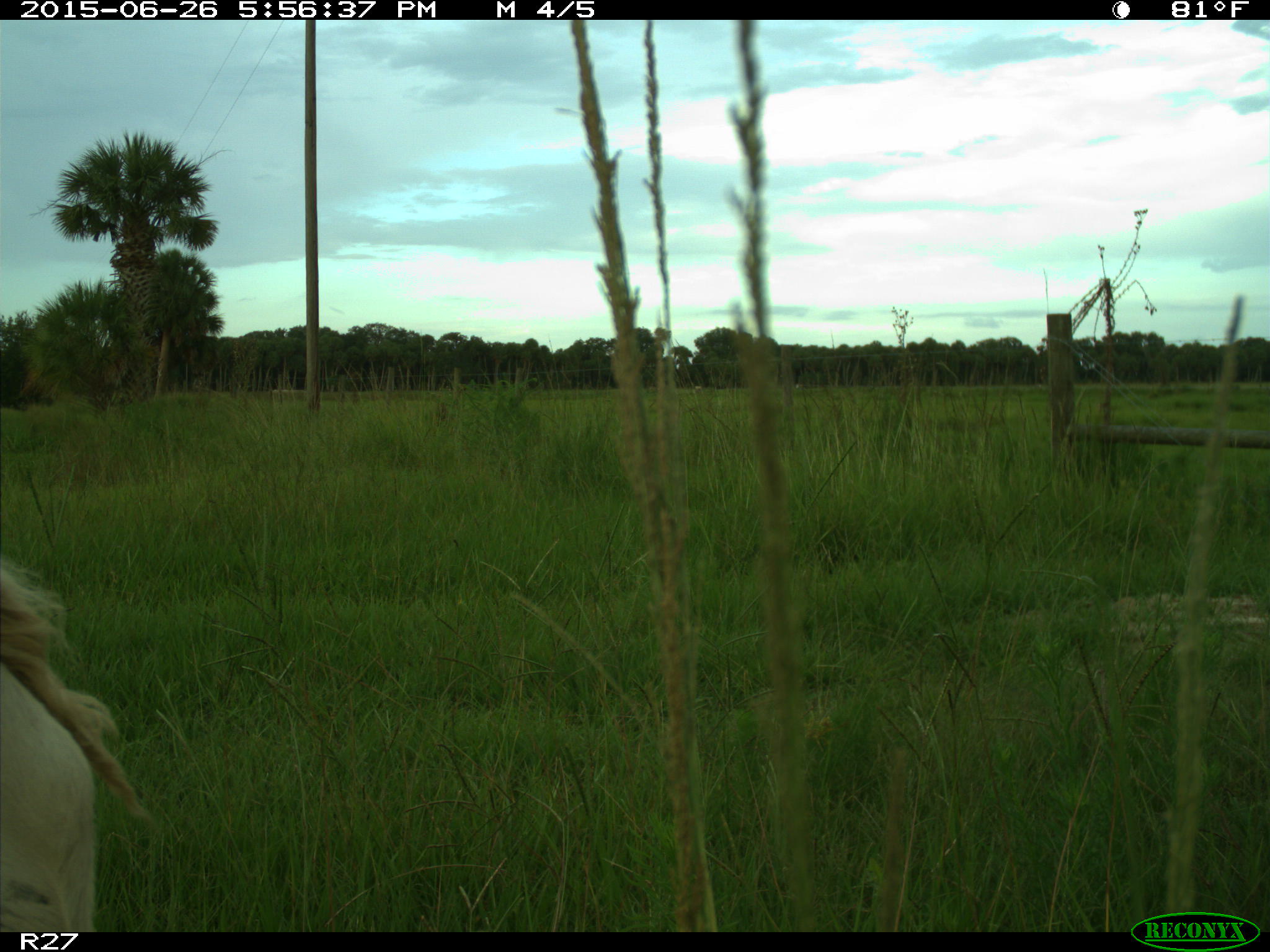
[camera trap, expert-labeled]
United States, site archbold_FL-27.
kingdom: Animalia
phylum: Chordata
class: Mammalia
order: Artiodactyla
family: Bovidae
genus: Bos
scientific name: Bos taurus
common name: domestic cow